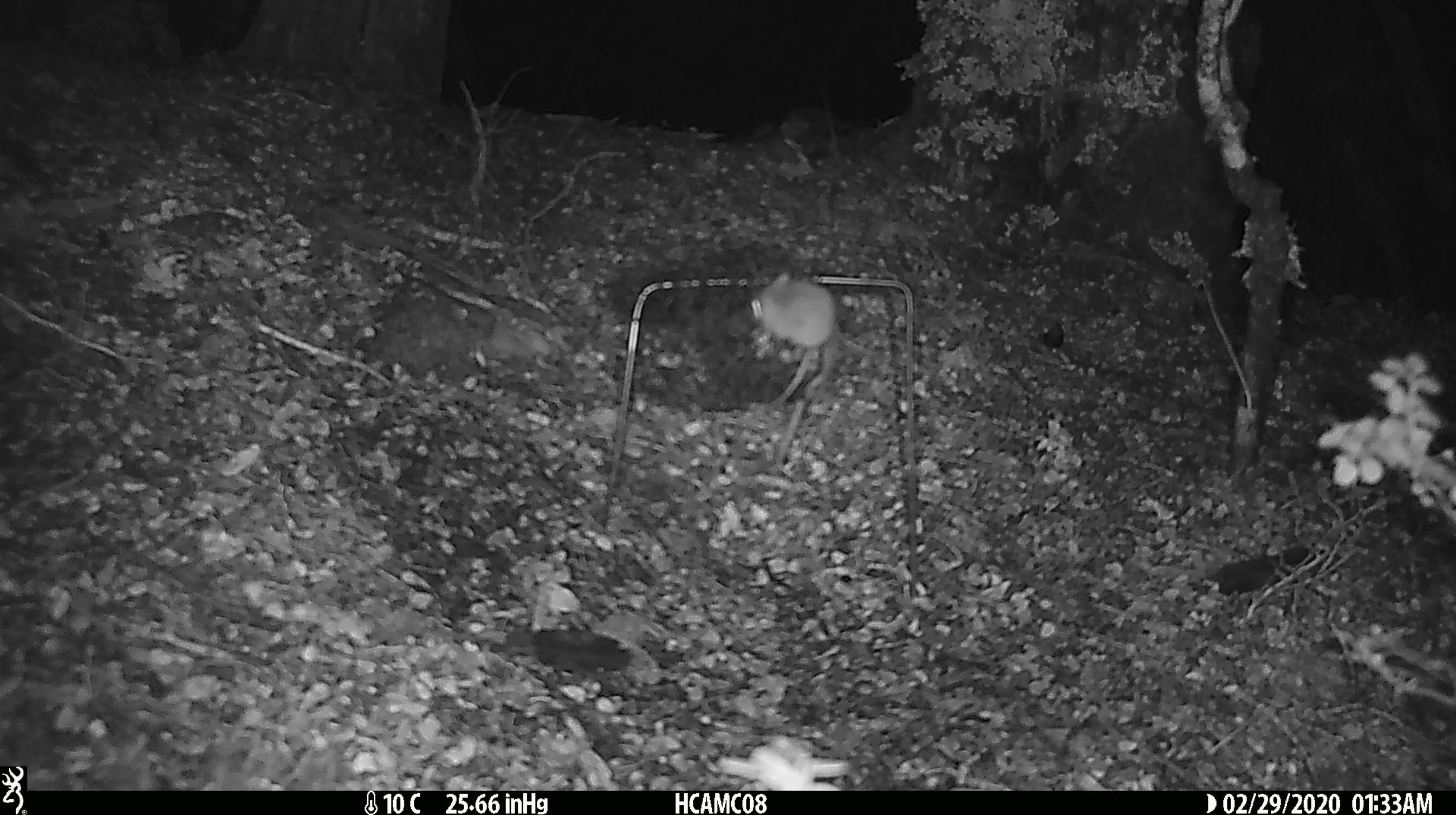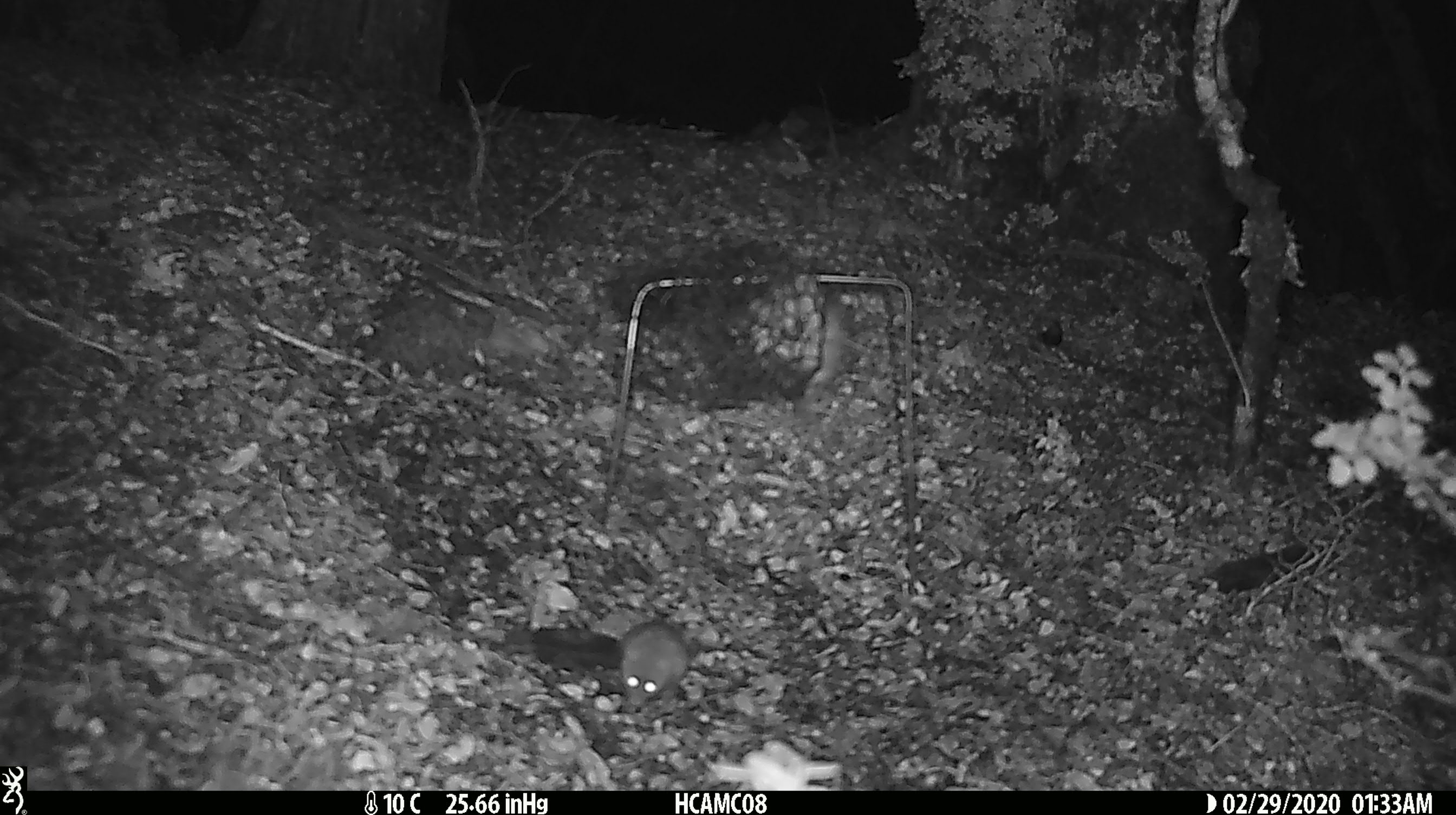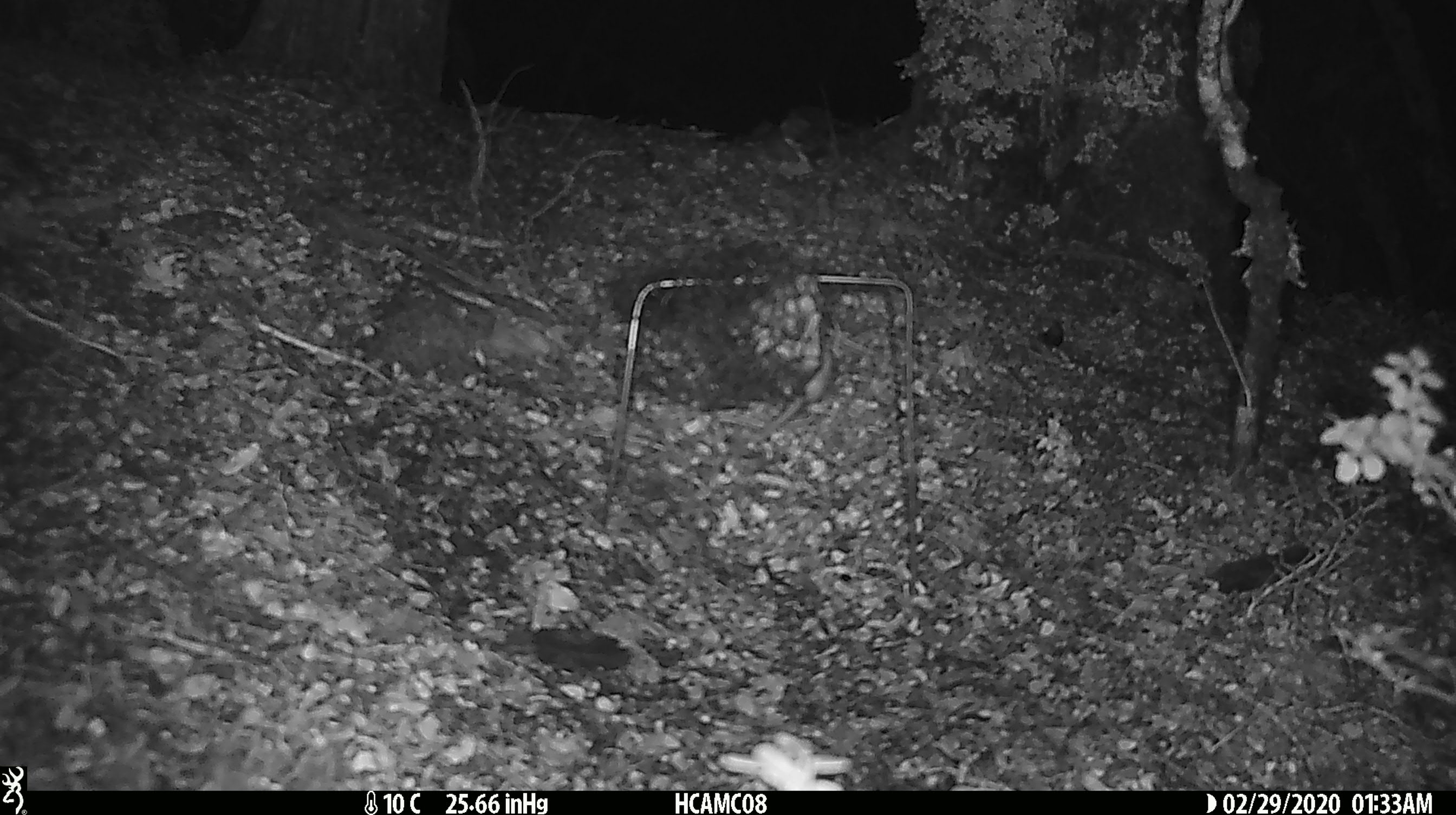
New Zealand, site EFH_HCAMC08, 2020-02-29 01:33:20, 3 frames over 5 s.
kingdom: Animalia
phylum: Chordata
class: Mammalia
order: Rodentia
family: Muridae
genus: Mus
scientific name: Mus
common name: mouse